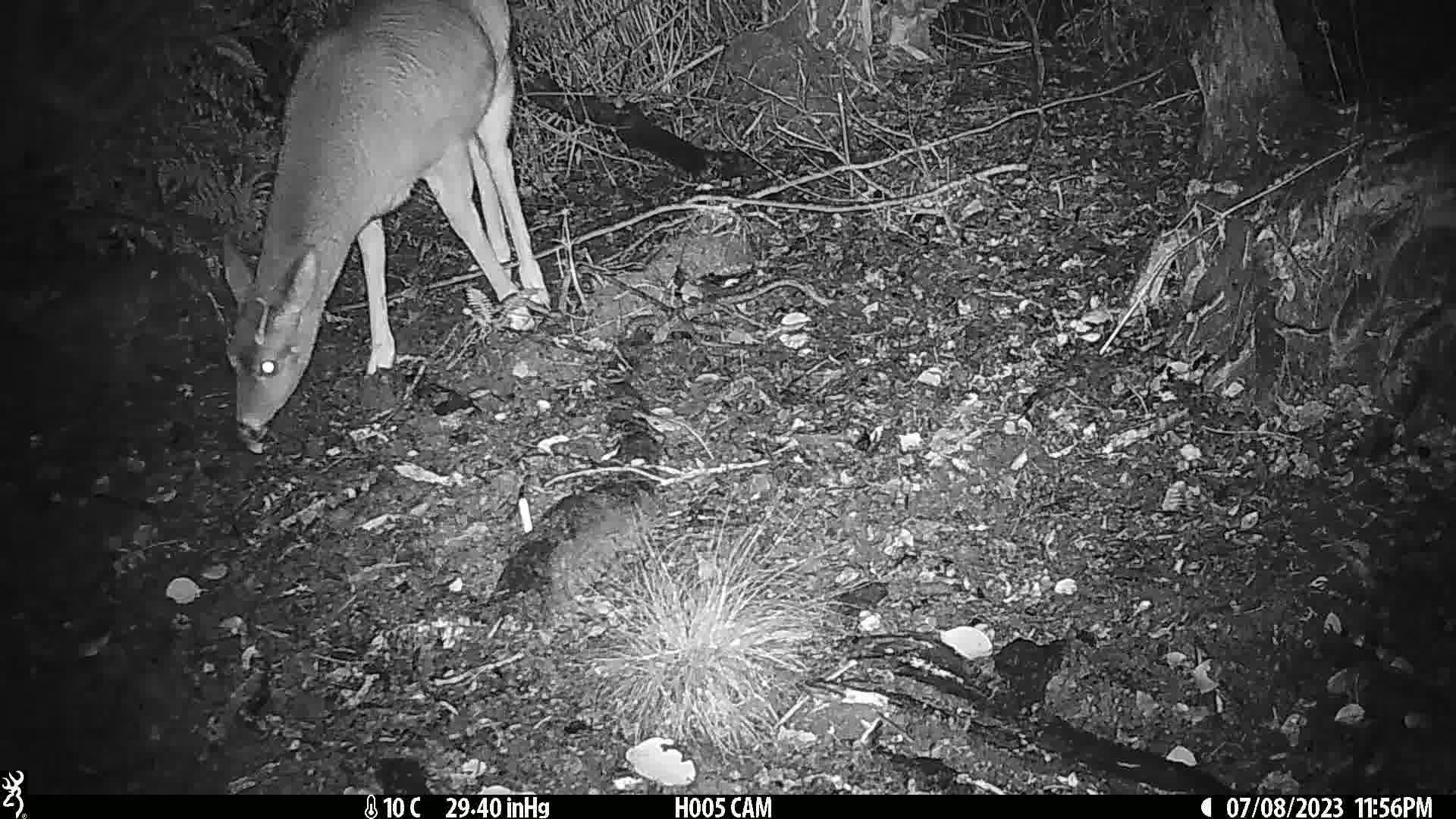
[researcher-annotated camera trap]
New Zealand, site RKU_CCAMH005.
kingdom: Animalia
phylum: Chordata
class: Mammalia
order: Artiodactyla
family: Cervidae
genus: Odocoileus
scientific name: Odocoileus virginianus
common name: white-tailed deer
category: white tailed deer